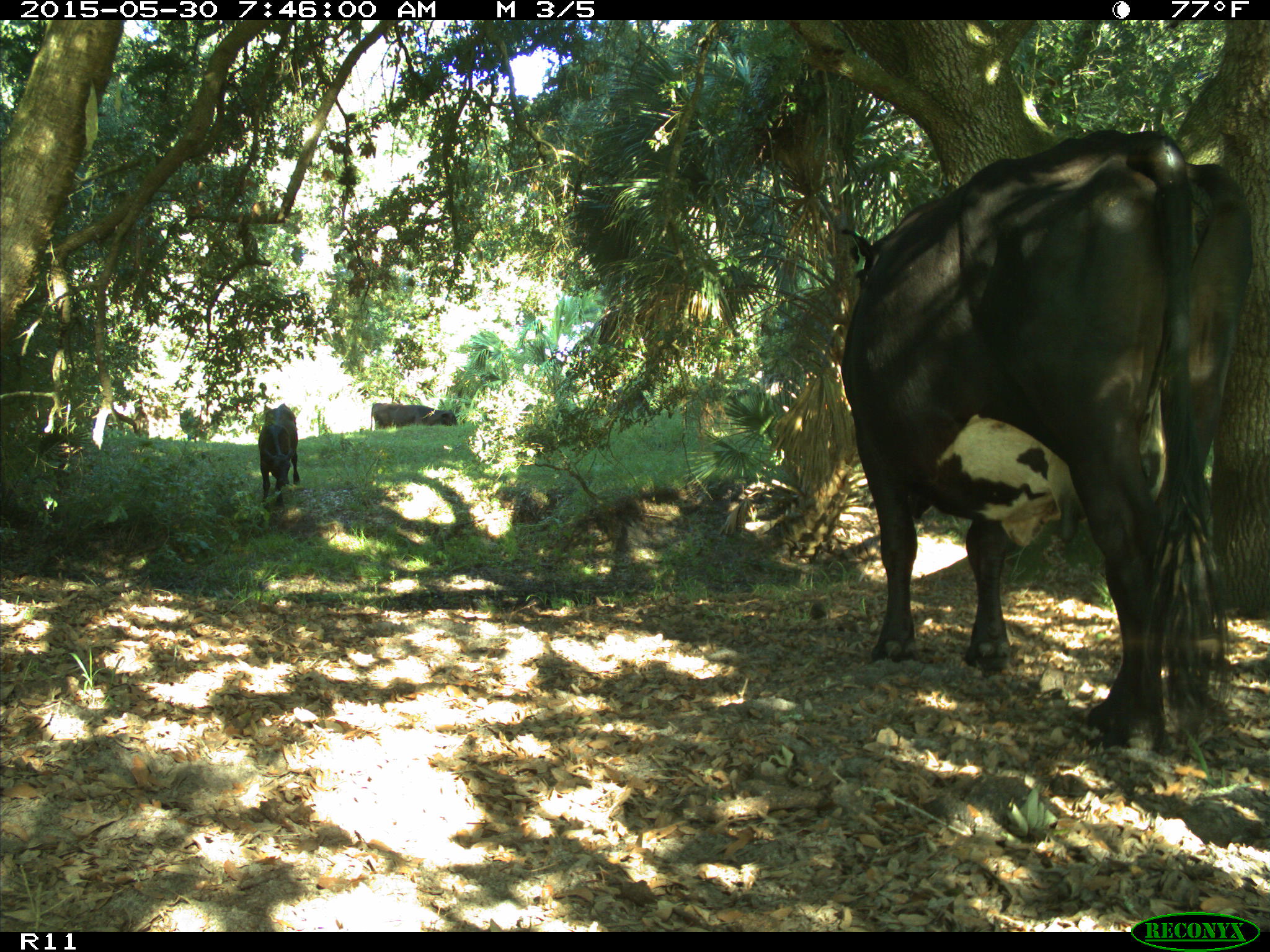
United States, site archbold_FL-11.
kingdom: Animalia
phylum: Chordata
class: Mammalia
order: Artiodactyla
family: Bovidae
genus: Bos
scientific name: Bos taurus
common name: domestic cow